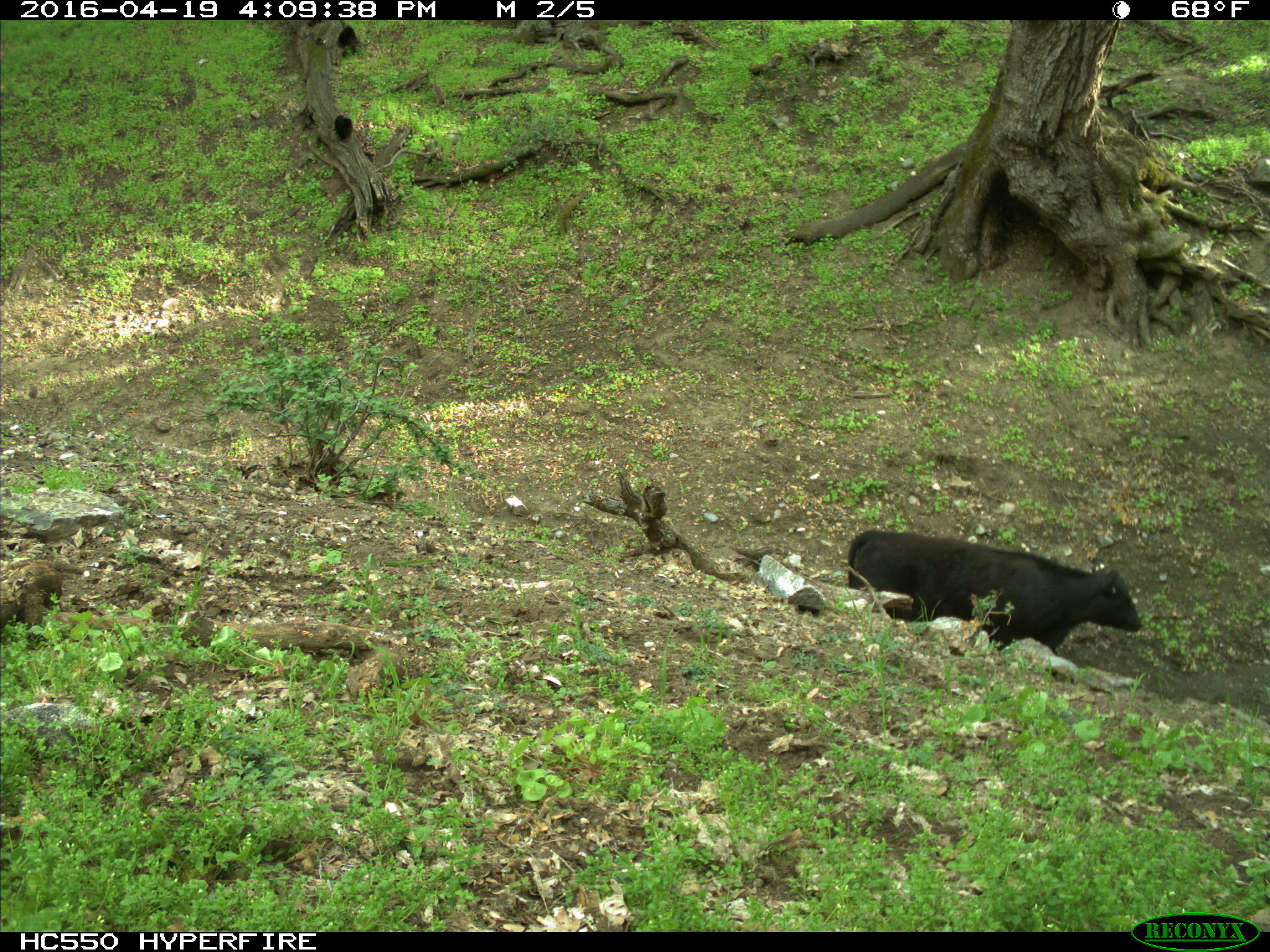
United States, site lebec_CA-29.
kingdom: Animalia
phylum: Chordata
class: Mammalia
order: Artiodactyla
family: Bovidae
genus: Bos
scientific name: Bos taurus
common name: domestic cow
Bos taurus (domestic cow).